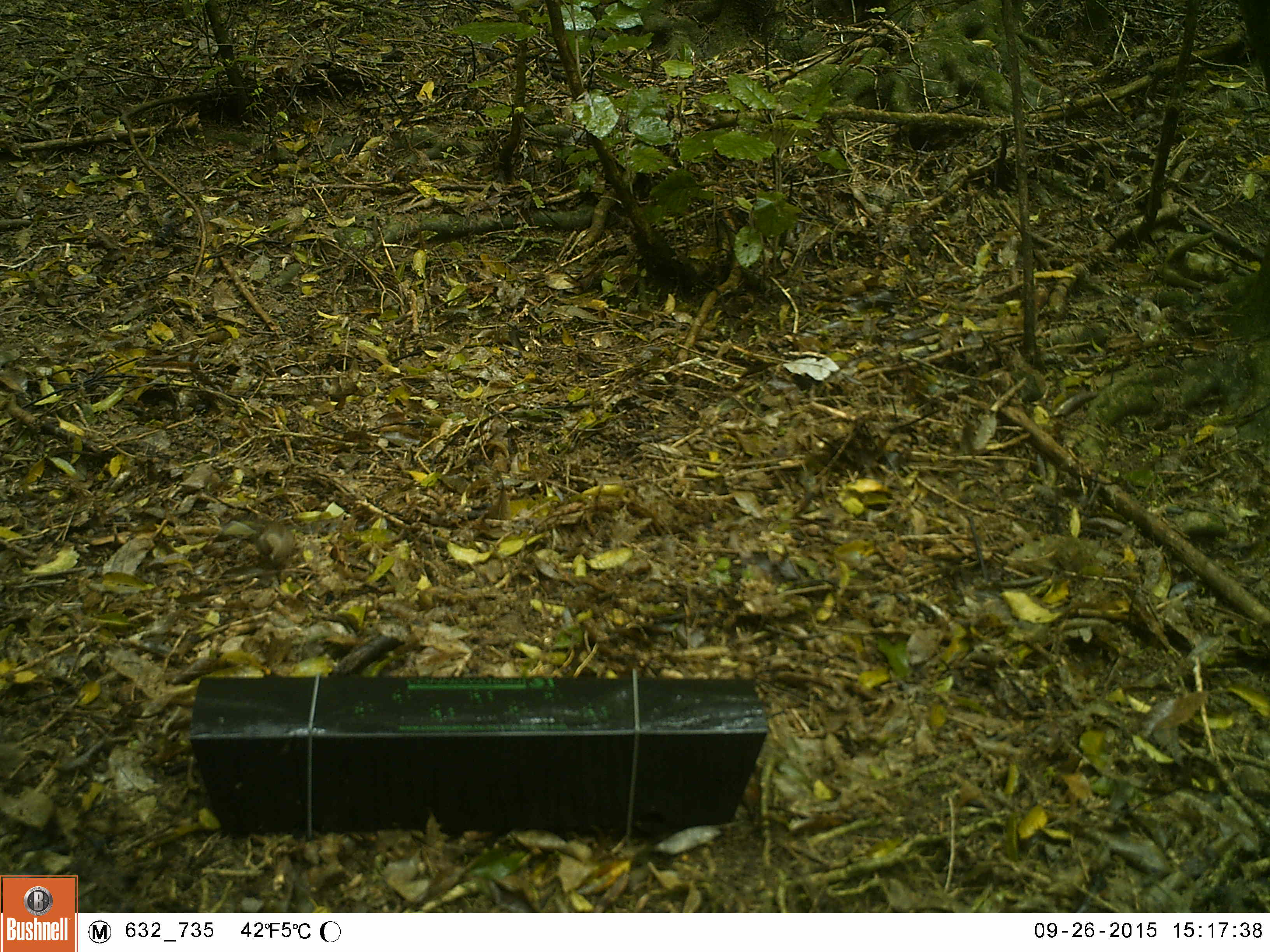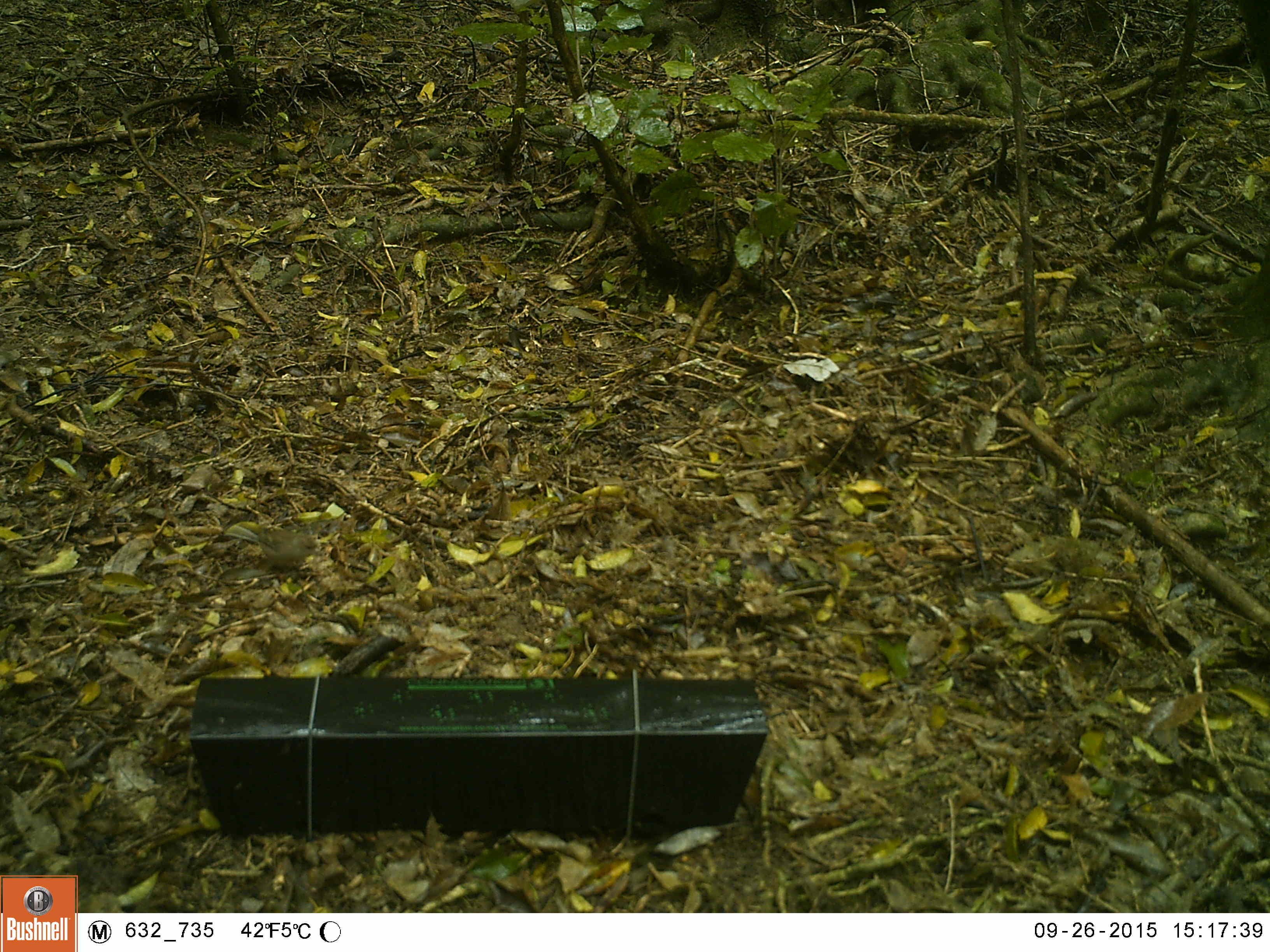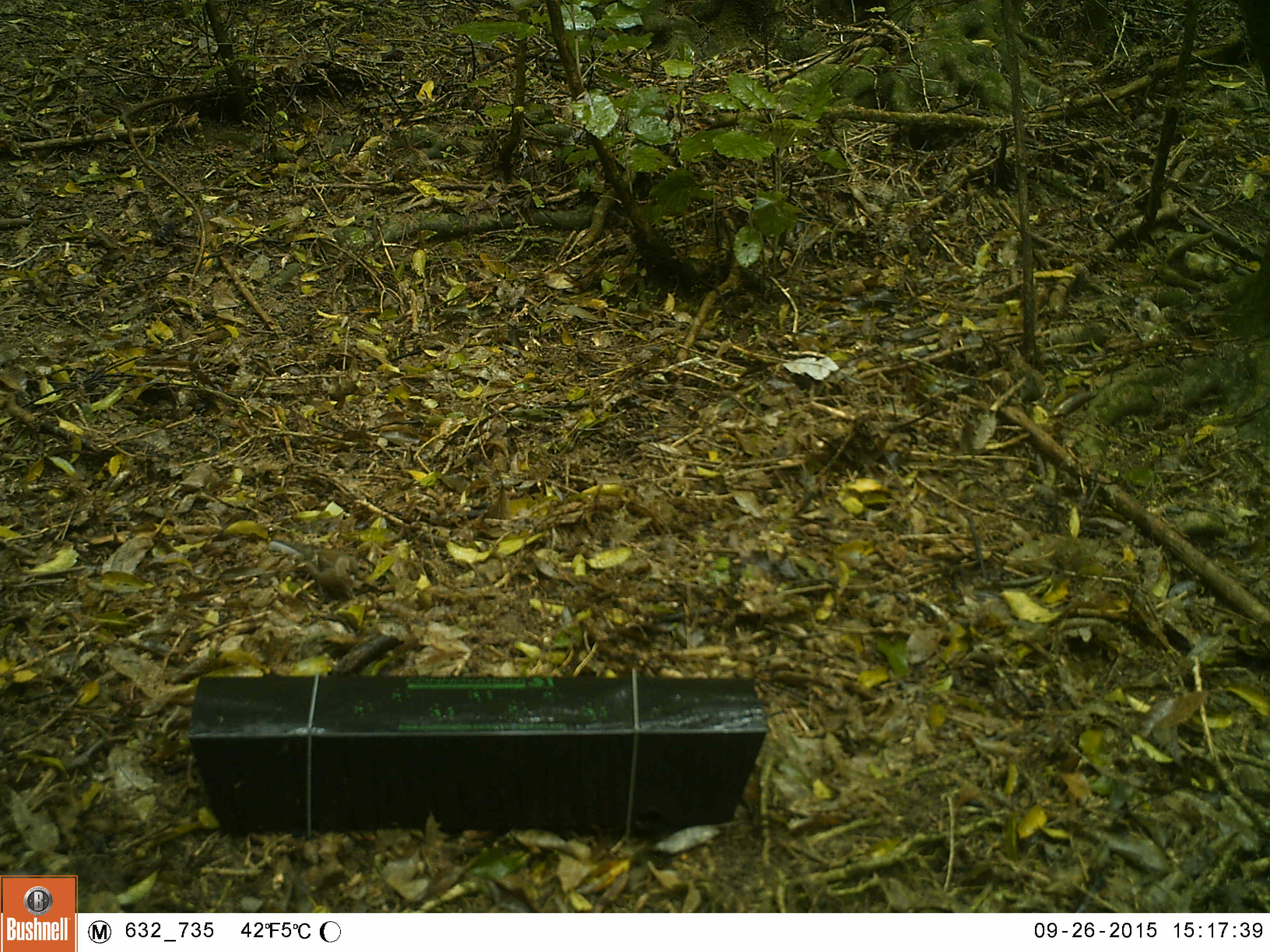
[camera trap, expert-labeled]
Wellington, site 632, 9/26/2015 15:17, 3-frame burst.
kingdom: Animalia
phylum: Chordata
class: Aves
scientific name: Aves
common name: bird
Bird (Aves).